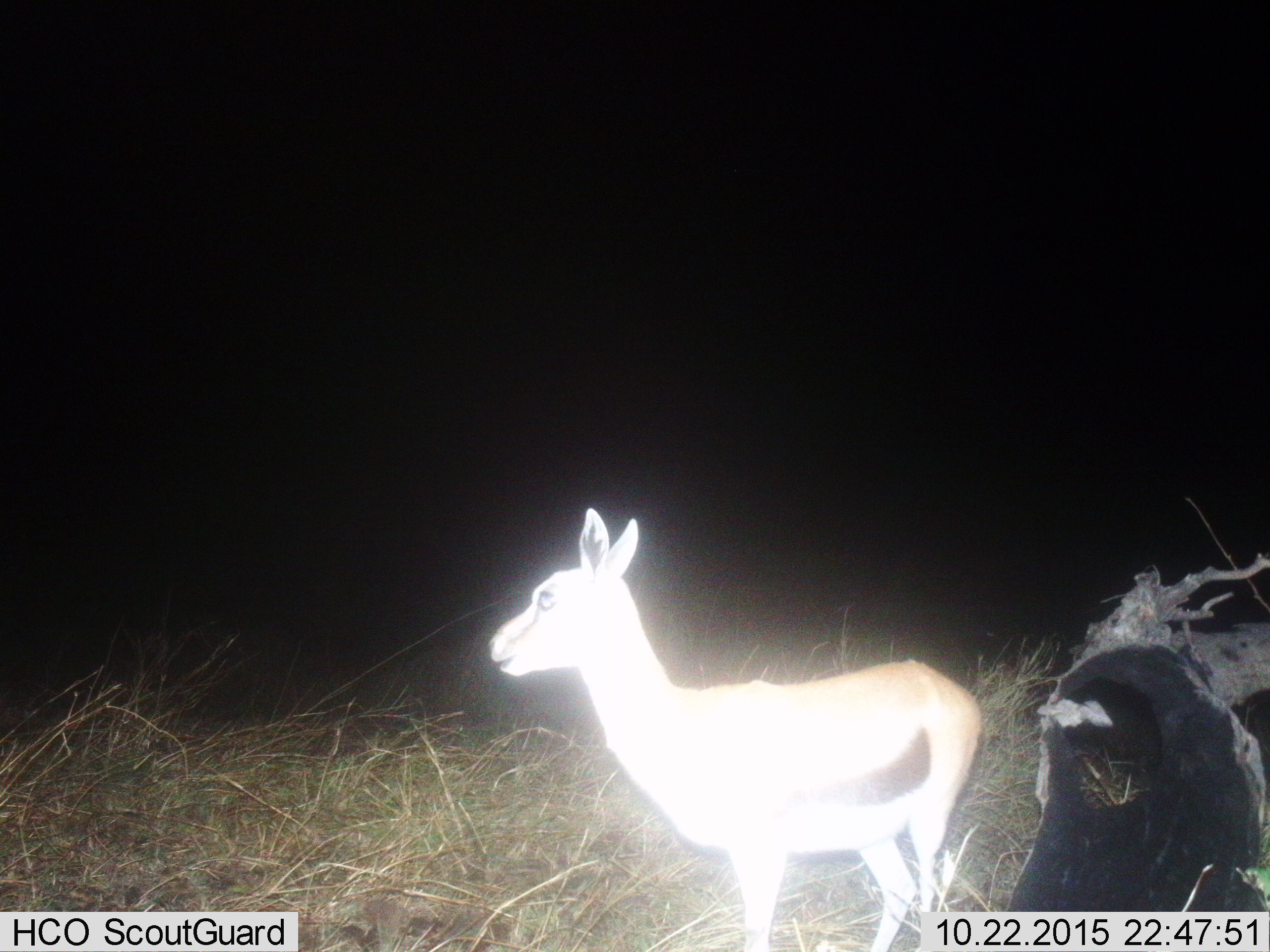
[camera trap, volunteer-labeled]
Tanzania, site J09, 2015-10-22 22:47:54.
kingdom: Animalia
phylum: Chordata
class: Mammalia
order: Artiodactyla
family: Bovidae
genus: Eudorcas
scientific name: Eudorcas thomsonii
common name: thomson's gazelle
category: gazellethomsons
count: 1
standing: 100%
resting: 0%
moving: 0%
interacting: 0%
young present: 0%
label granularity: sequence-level